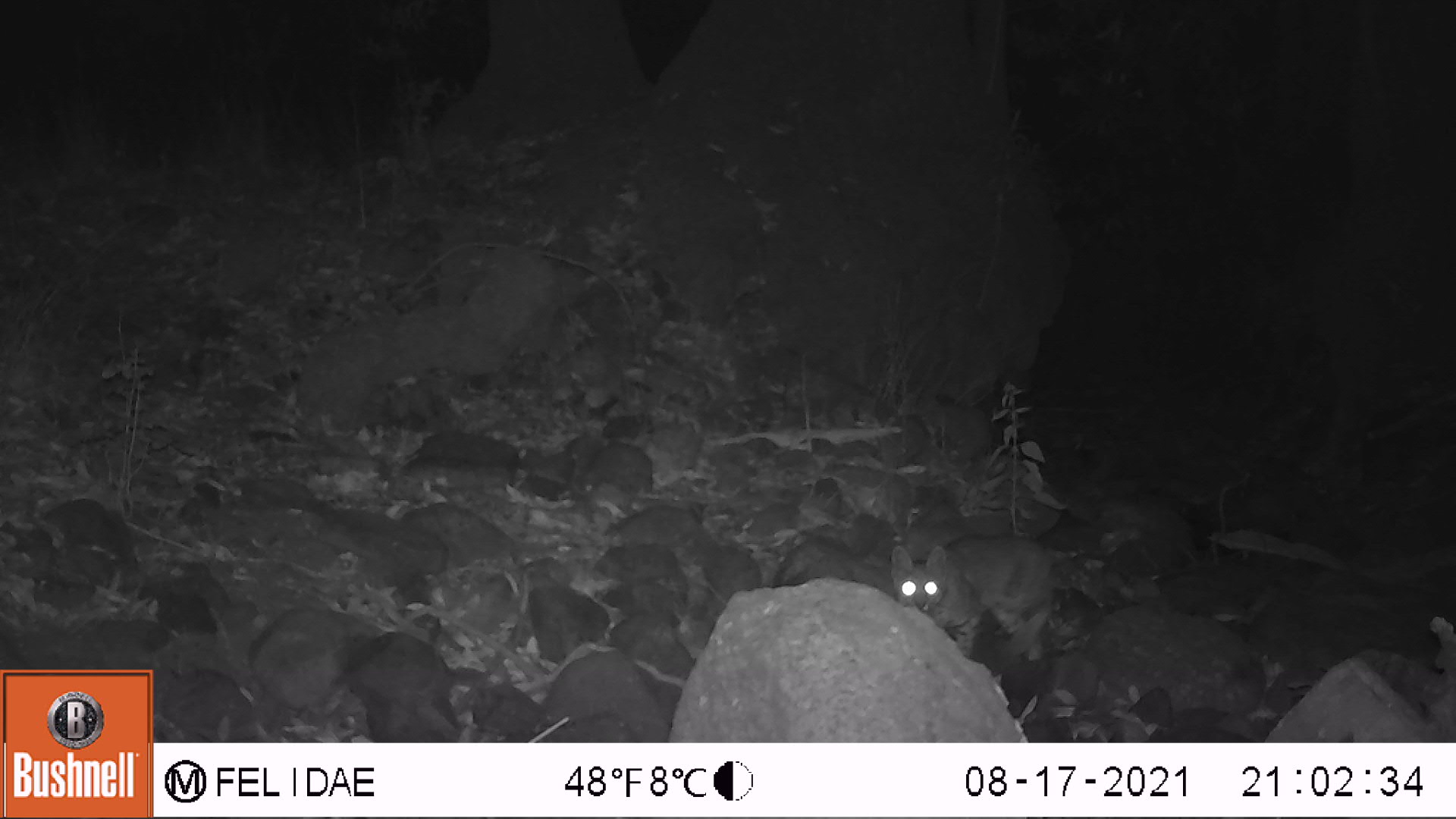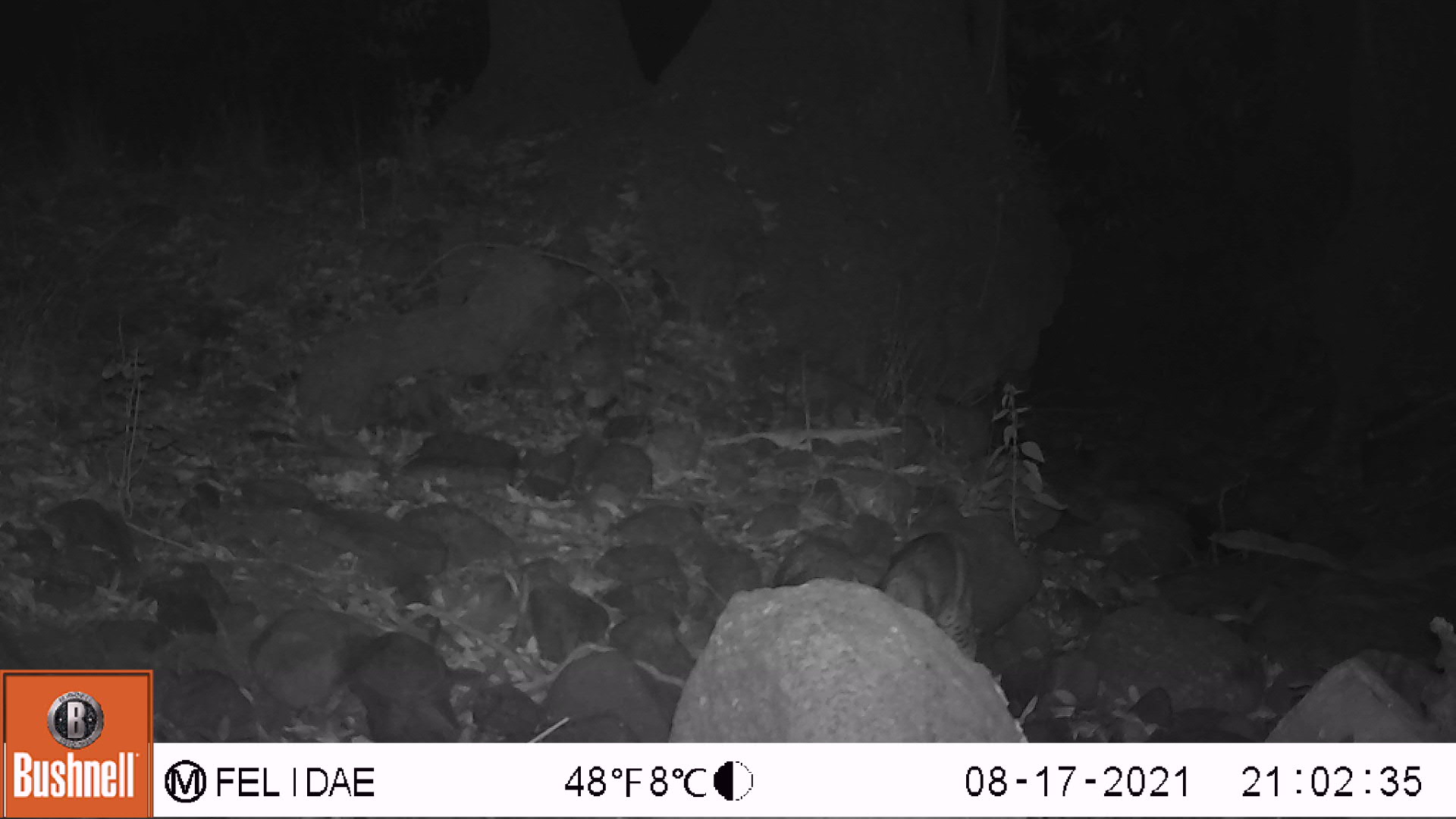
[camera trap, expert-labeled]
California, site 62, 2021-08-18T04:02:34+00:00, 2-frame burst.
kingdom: Animalia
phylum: Chordata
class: Mammalia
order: Carnivora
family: Felidae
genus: Lynx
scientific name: Lynx rufus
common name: bobcat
Bobcat (Lynx rufus).